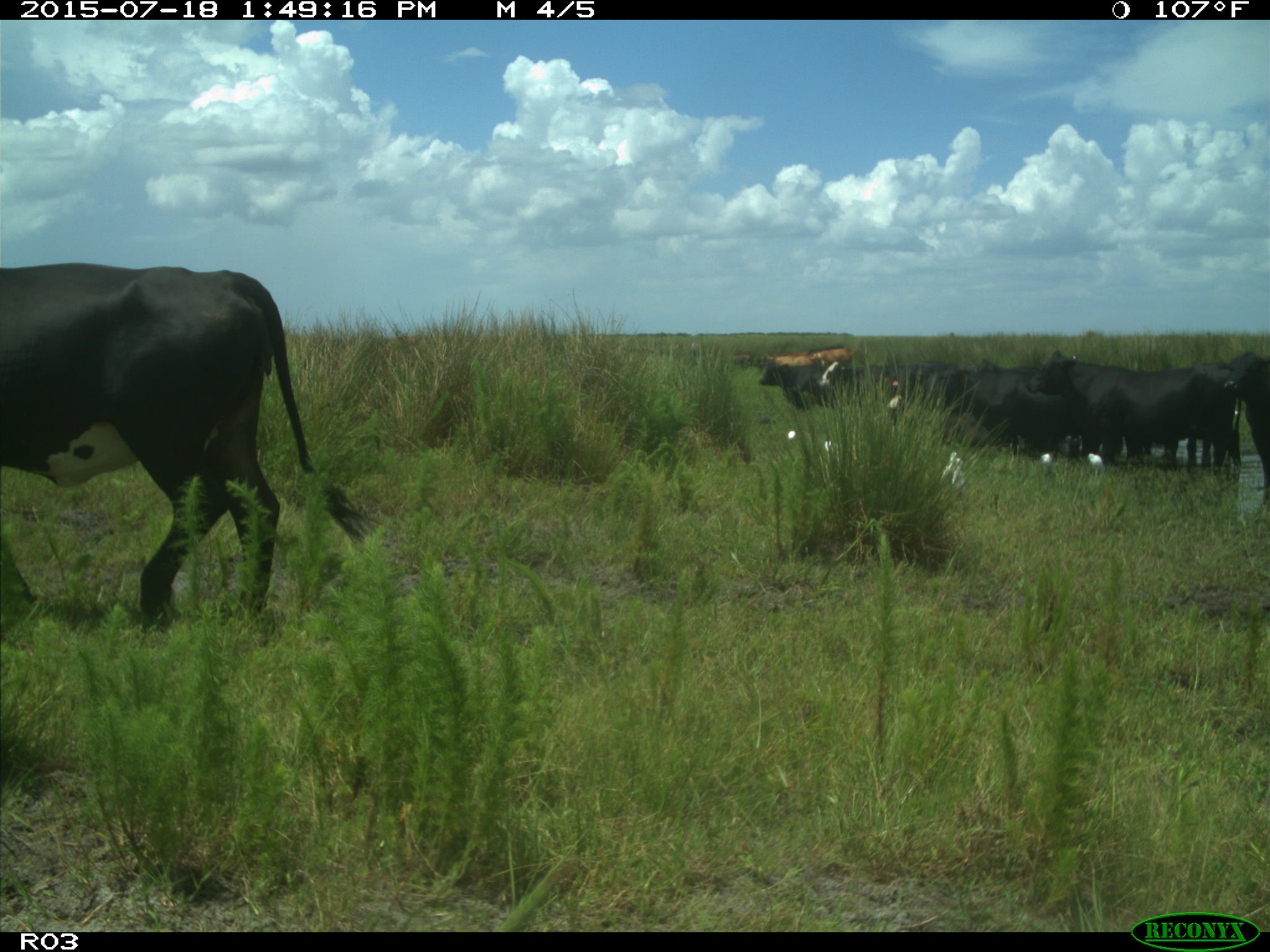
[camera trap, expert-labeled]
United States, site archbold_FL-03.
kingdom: Animalia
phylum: Chordata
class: Mammalia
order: Artiodactyla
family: Bovidae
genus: Bos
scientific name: Bos taurus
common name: domestic cow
Bos taurus (domestic cow).